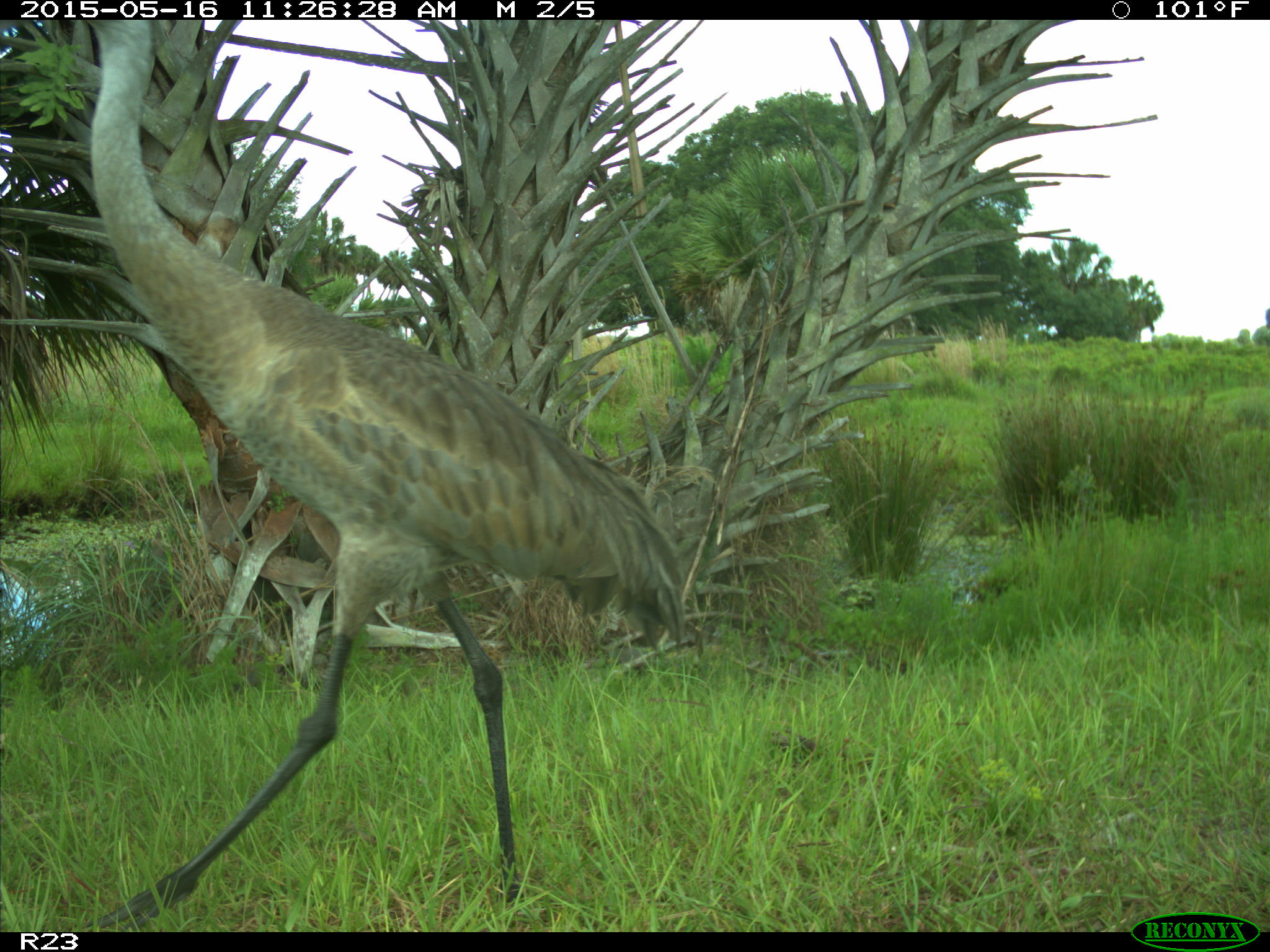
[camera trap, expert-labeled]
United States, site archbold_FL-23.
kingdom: Animalia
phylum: Chordata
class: Mammalia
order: Artiodactyla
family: Bovidae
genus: Bos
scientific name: Bos taurus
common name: domestic cow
Bos taurus (domestic cow).